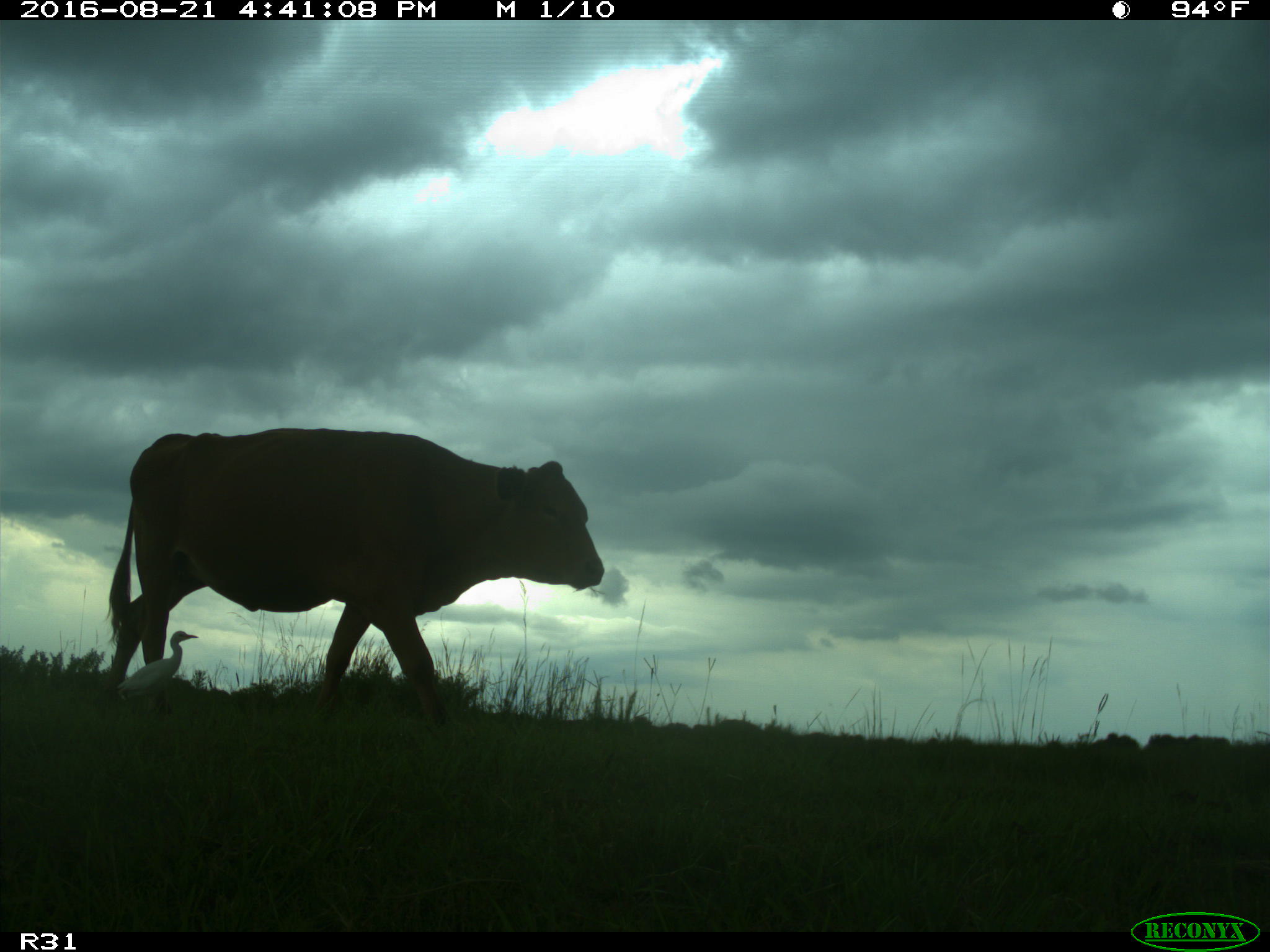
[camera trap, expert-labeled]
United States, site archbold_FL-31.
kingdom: Animalia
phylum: Chordata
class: Mammalia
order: Artiodactyla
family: Bovidae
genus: Bos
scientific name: Bos taurus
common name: domestic cow